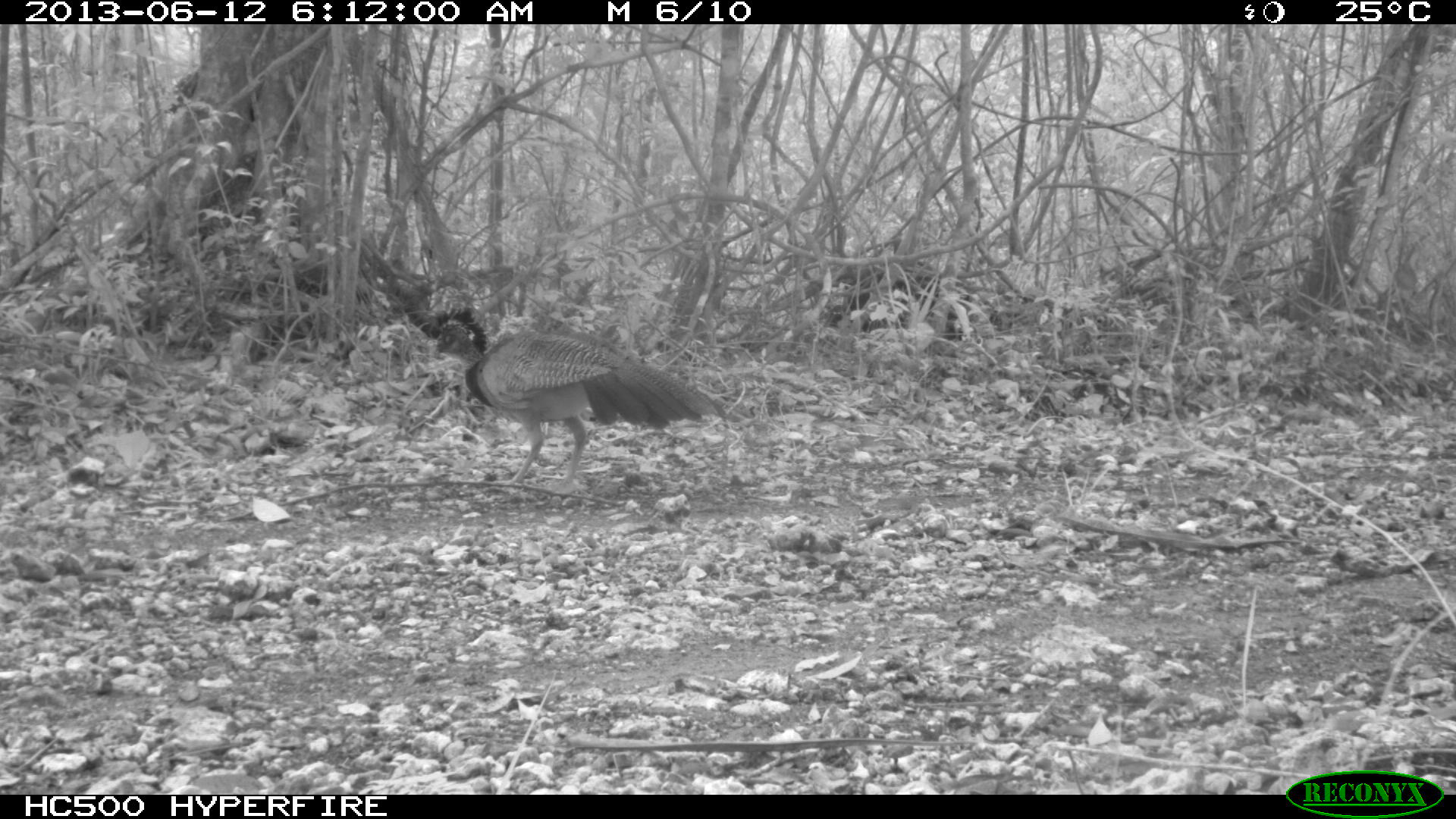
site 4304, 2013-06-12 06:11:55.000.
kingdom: Animalia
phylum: Chordata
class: Aves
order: Galliformes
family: Cracidae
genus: Crax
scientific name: Crax rubra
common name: great curassow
Crax rubra (great curassow), count 1, sex female.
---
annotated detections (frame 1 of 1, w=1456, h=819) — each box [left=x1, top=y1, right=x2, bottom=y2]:
crax rubra: [left=425, top=306, right=726, bottom=494]